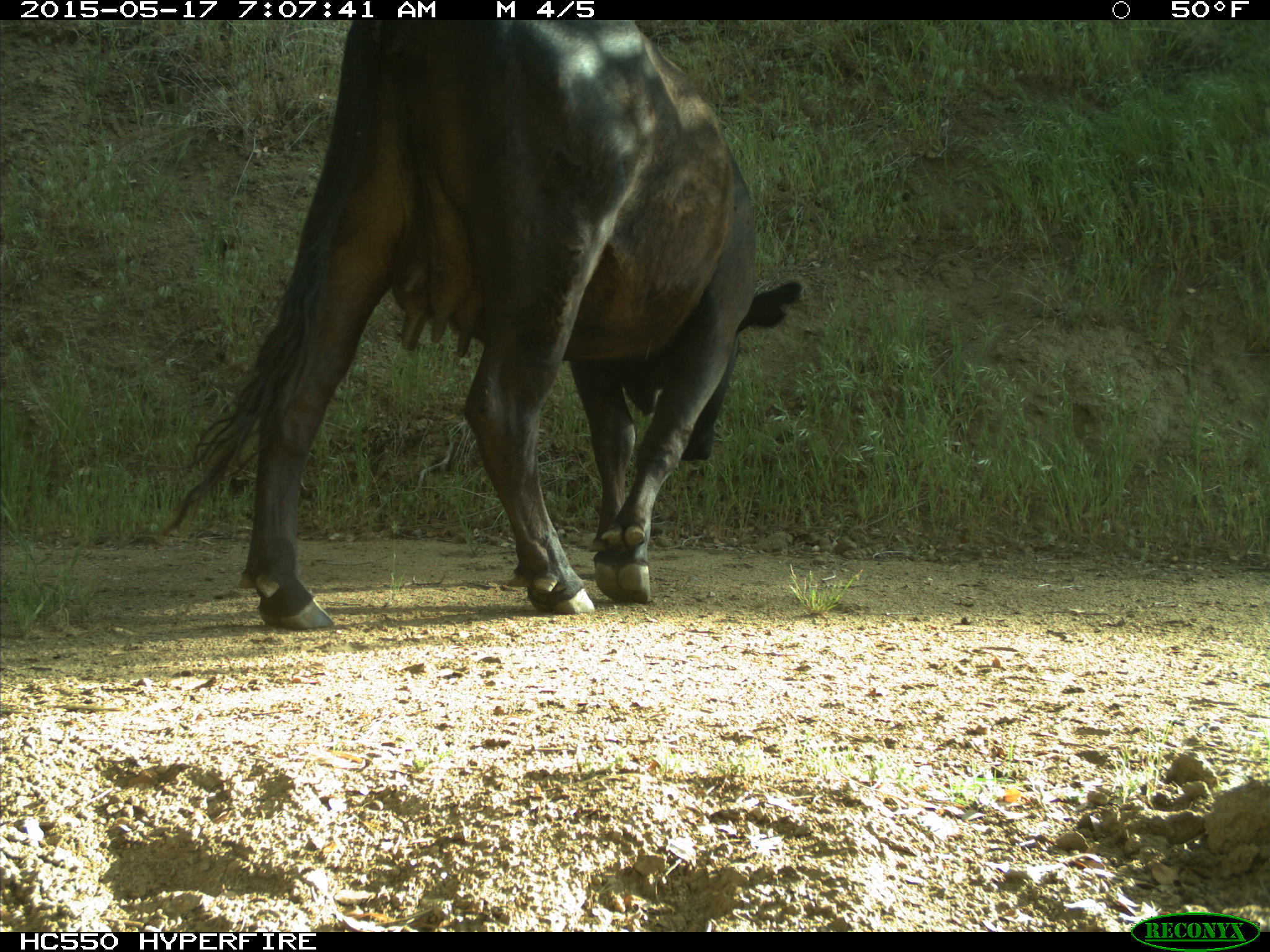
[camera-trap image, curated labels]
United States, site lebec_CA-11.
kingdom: Animalia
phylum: Chordata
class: Mammalia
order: Artiodactyla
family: Bovidae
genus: Bos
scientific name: Bos taurus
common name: domestic cow